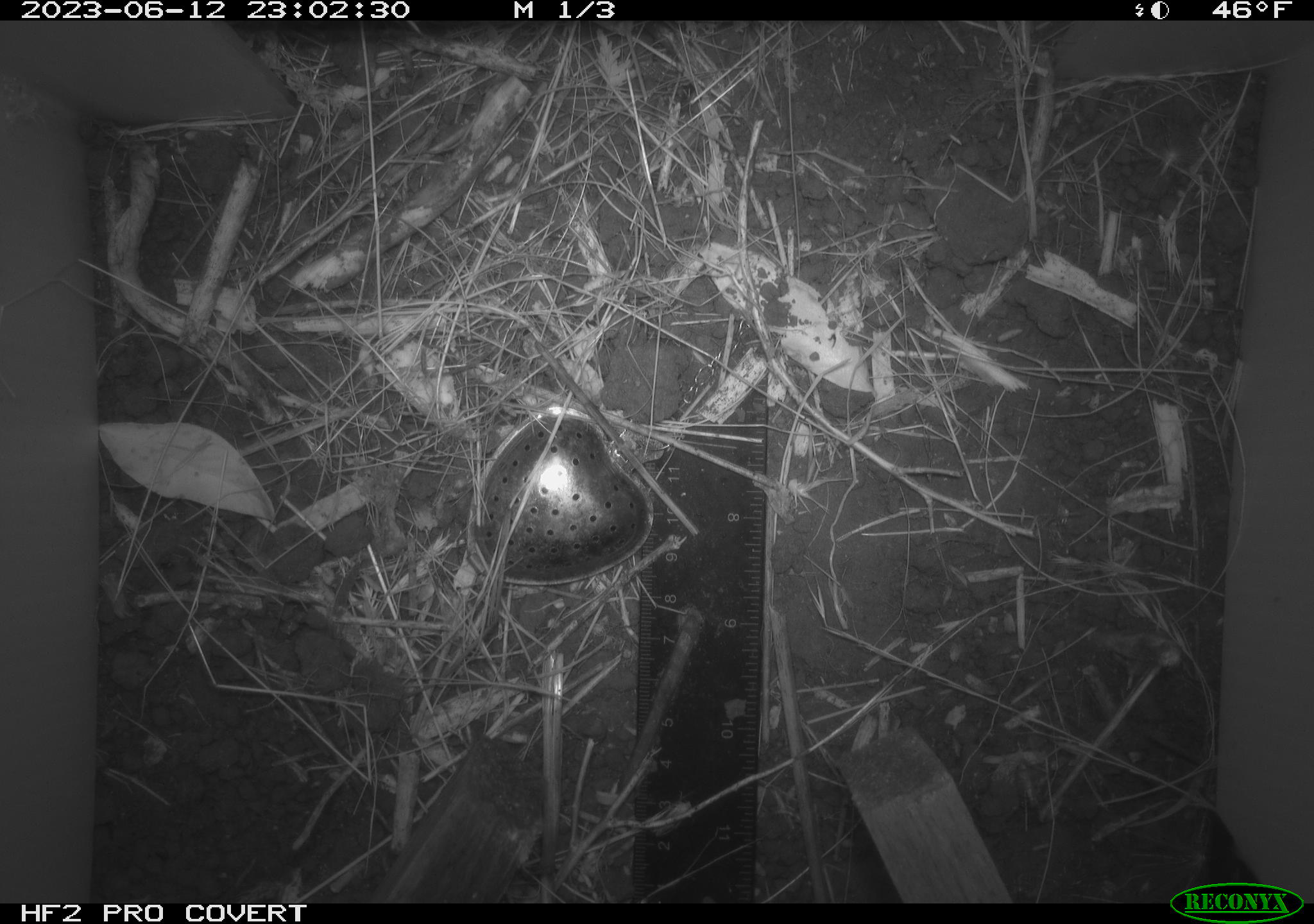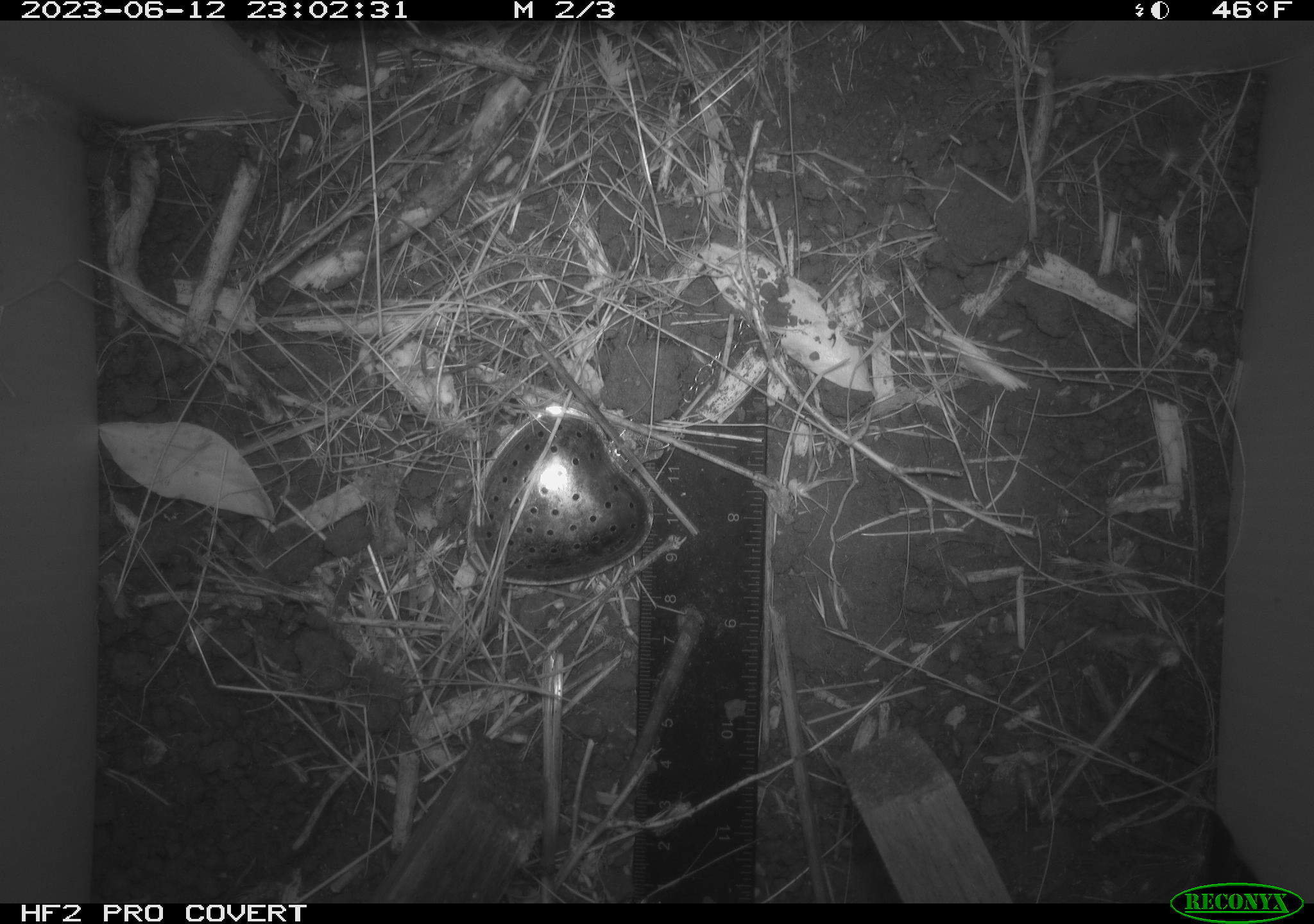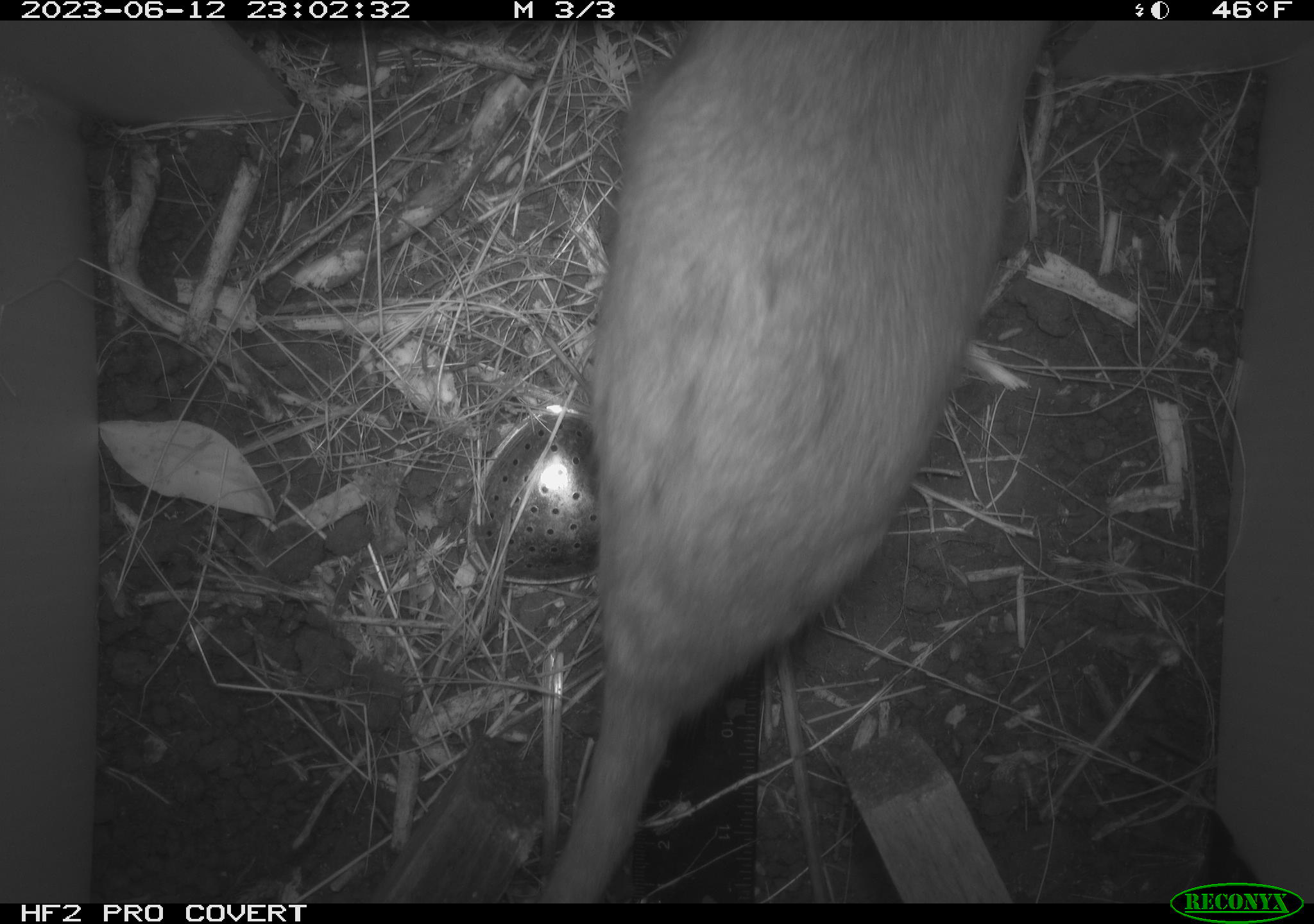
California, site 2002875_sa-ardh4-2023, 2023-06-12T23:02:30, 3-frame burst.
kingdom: Animalia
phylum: Chordata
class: Mammalia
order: Rodentia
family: Cricetidae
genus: Neotoma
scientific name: Neotoma fuscipes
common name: dusky-footed woodrat